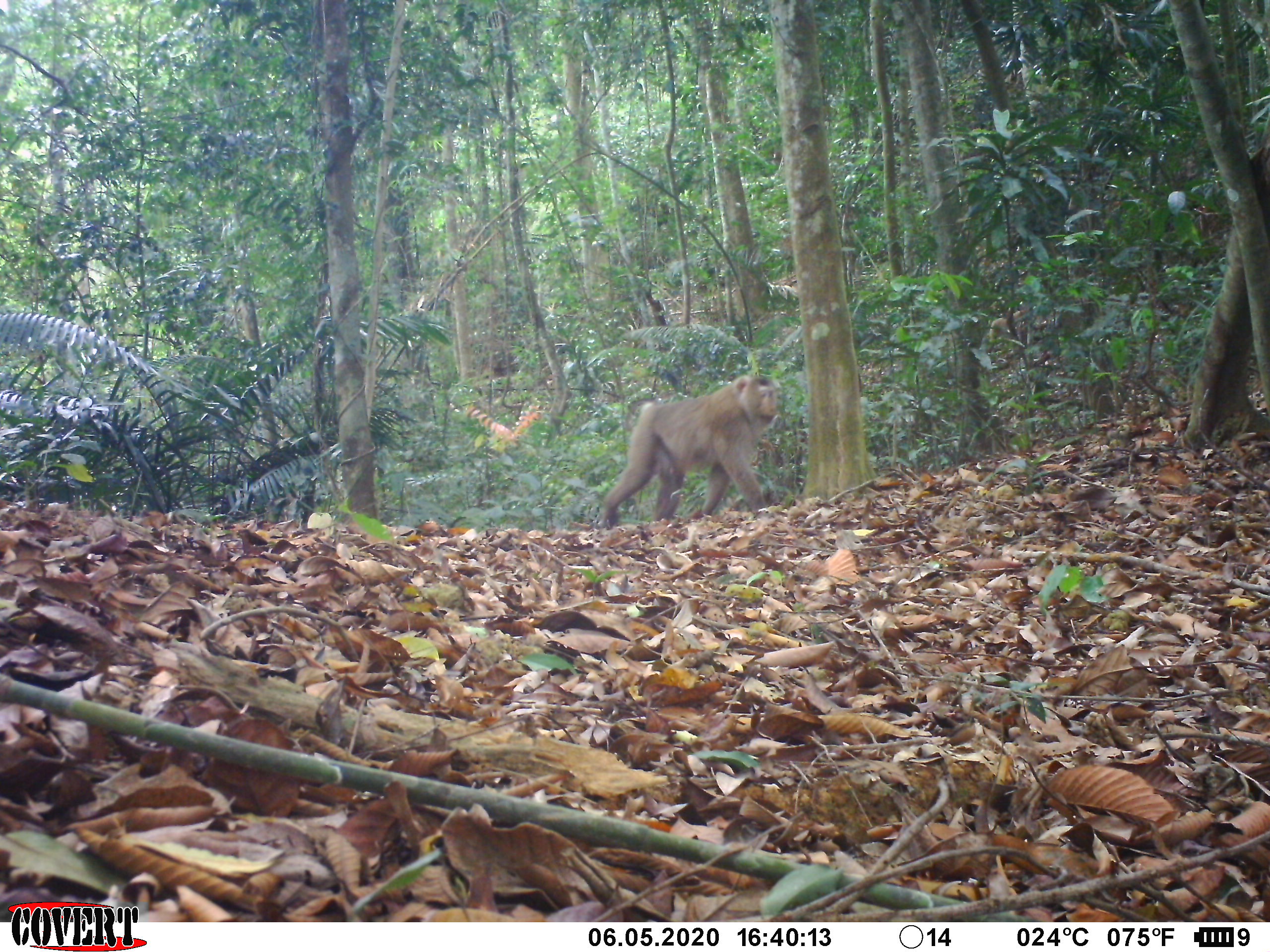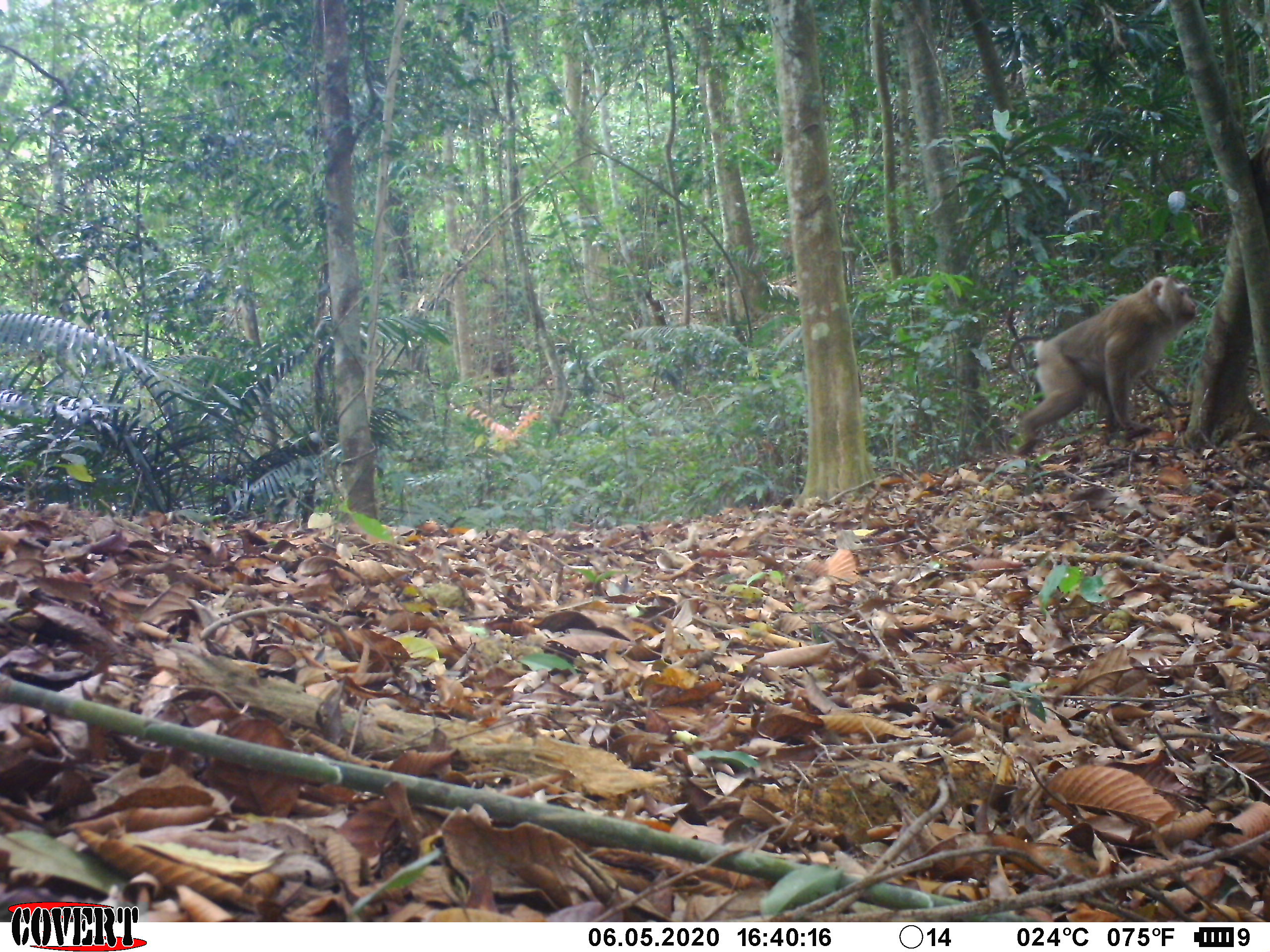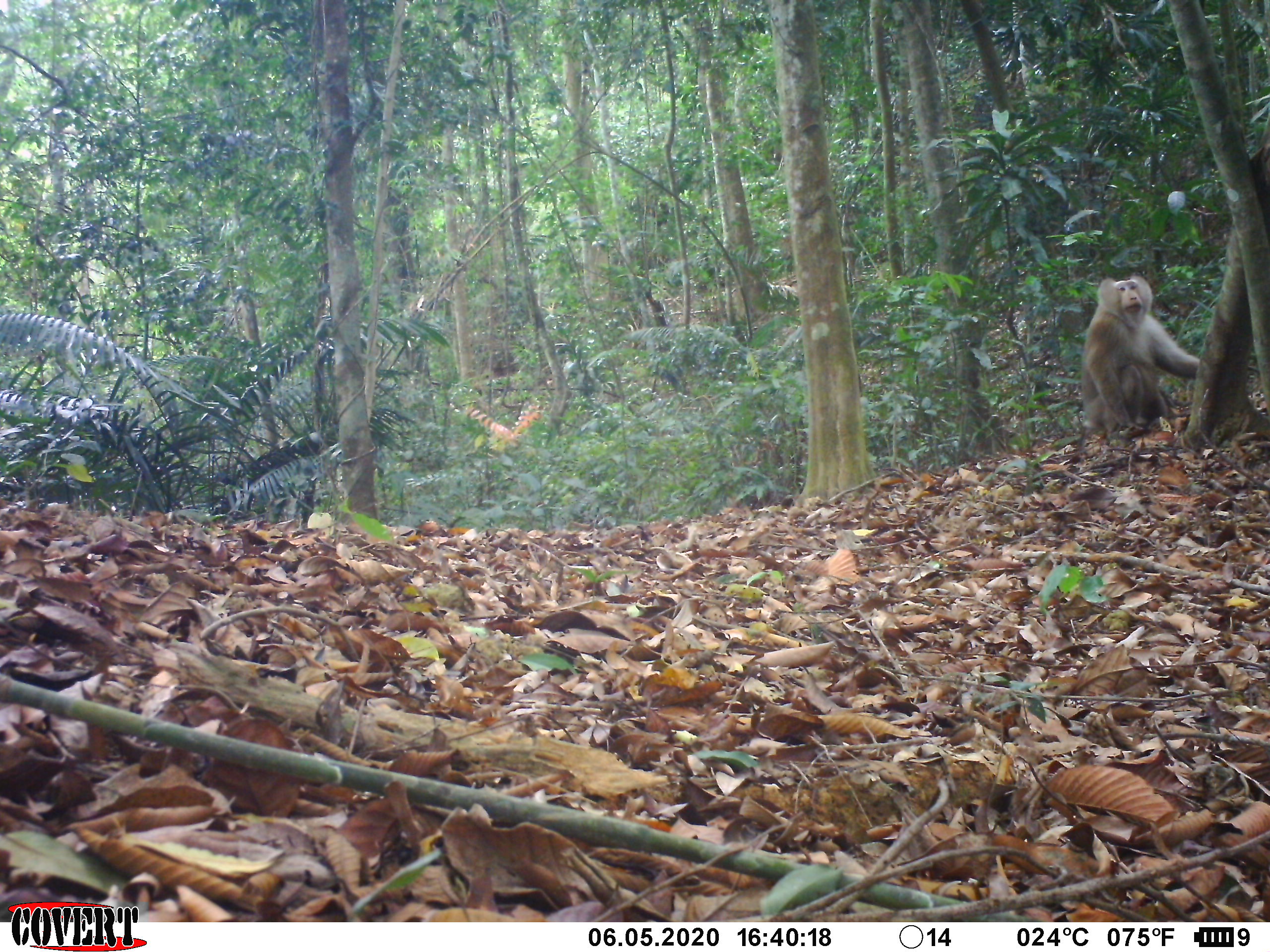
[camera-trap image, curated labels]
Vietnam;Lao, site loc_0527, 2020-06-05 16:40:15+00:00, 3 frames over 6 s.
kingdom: Animalia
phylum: Chordata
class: Mammalia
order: Primates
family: Cercopithecidae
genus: Macaca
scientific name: Macaca nemestrina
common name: pig-tailed macaque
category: pig tailed macaque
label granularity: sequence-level